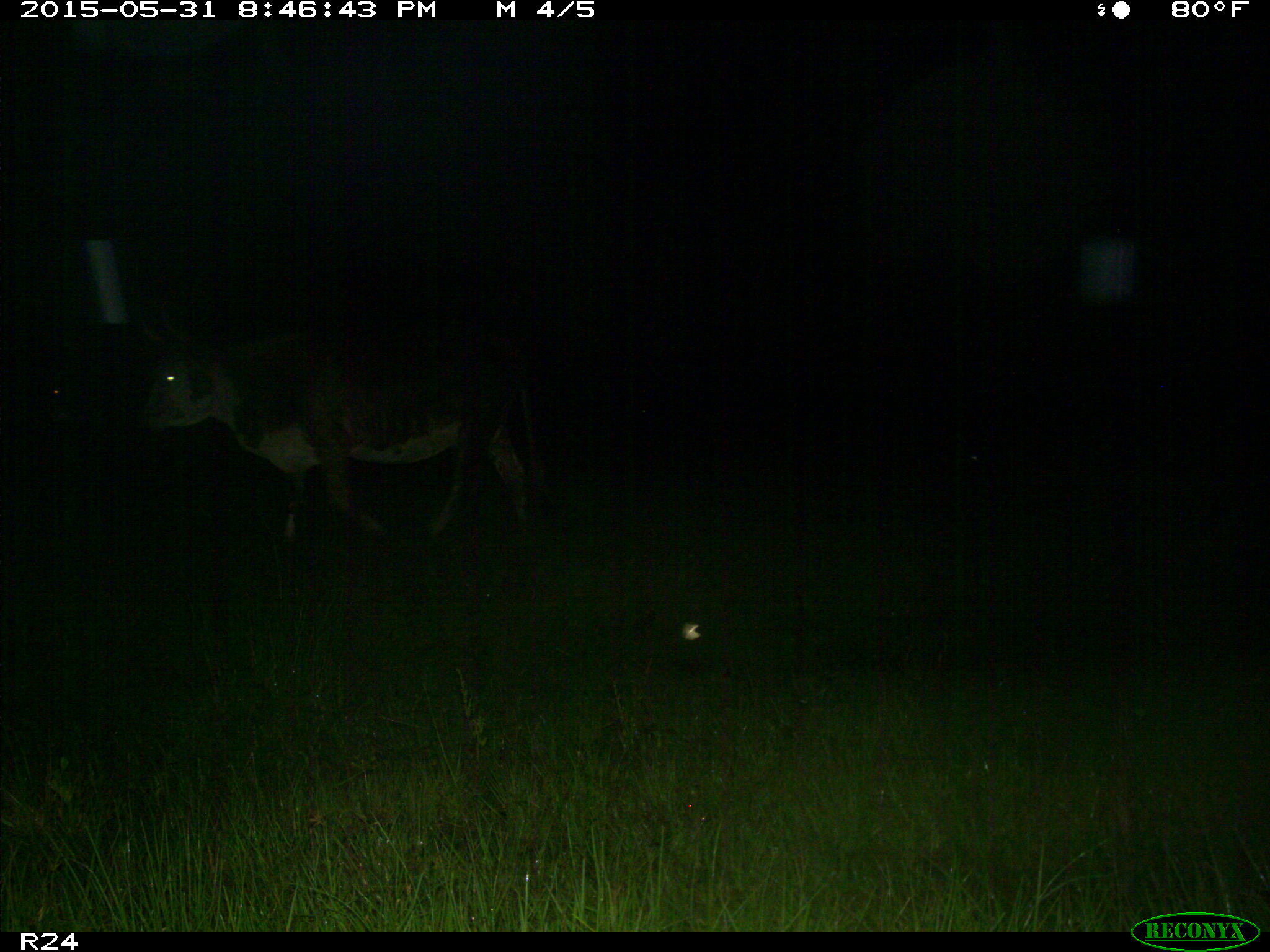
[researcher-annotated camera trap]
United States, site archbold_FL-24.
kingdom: Animalia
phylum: Chordata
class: Mammalia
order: Artiodactyla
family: Bovidae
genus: Bos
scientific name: Bos taurus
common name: domestic cow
Bos taurus (domestic cow).